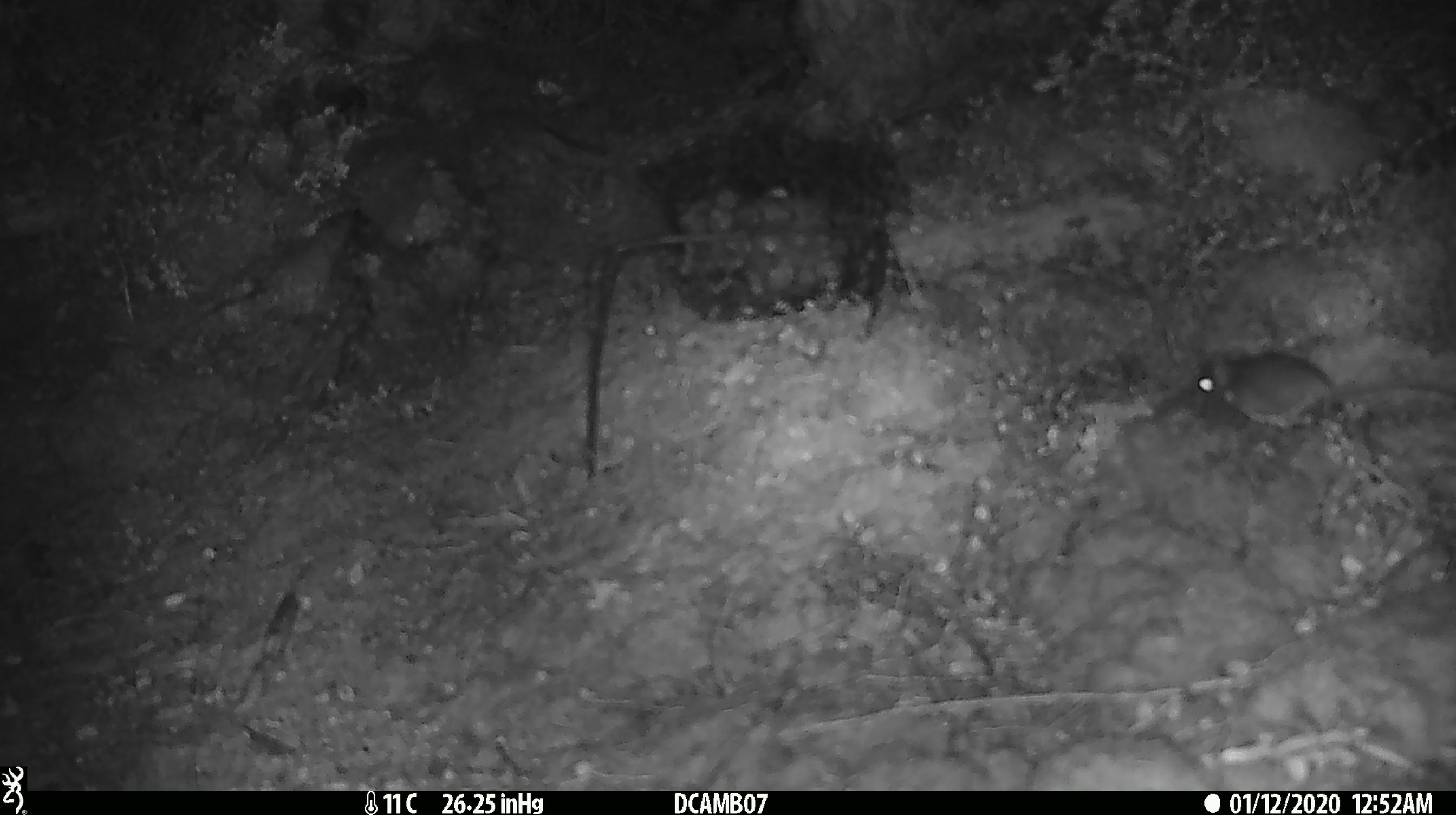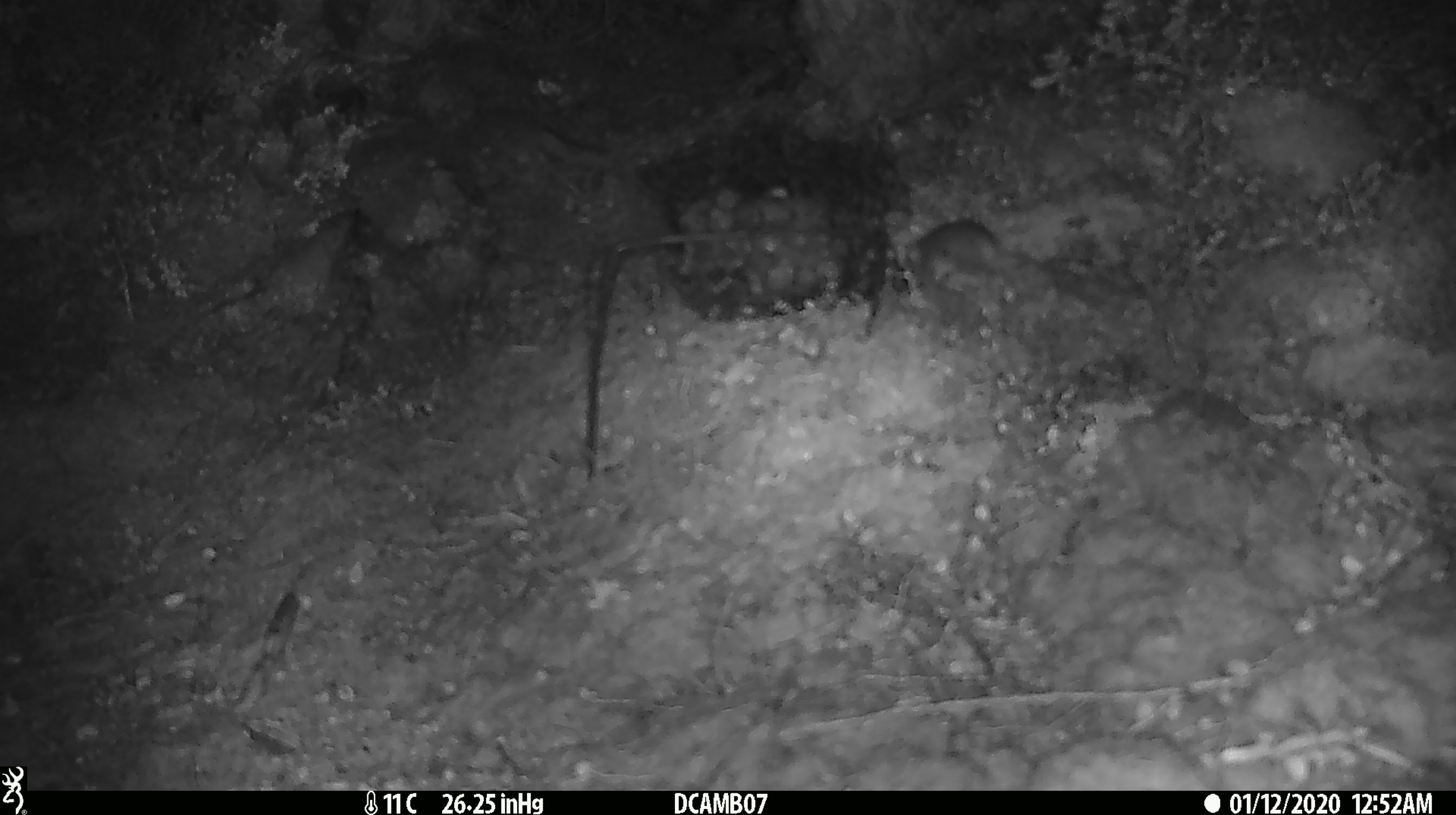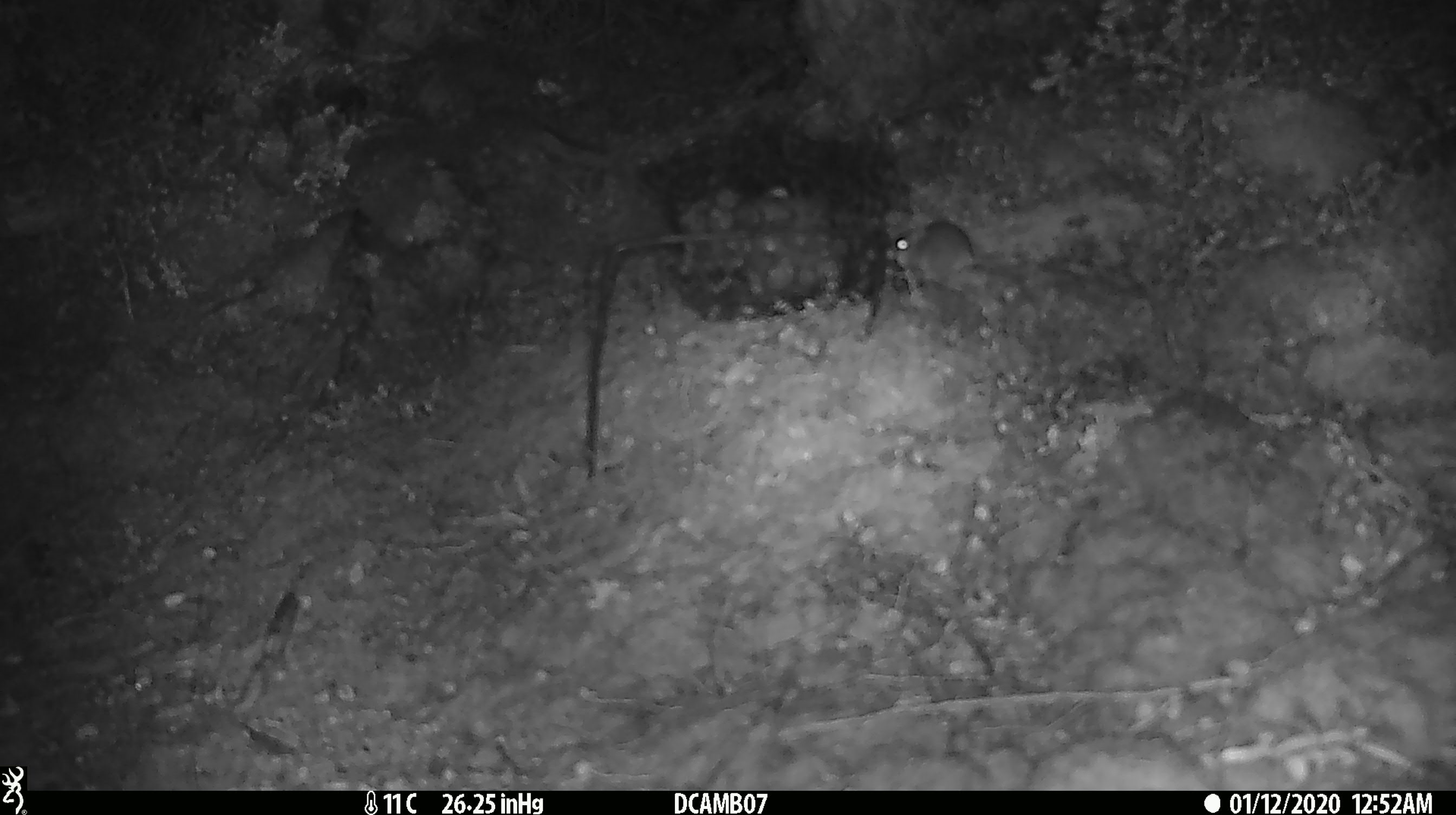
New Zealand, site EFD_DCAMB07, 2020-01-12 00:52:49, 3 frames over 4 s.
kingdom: Animalia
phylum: Chordata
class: Mammalia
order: Rodentia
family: Muridae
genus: Mus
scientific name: Mus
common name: mouse